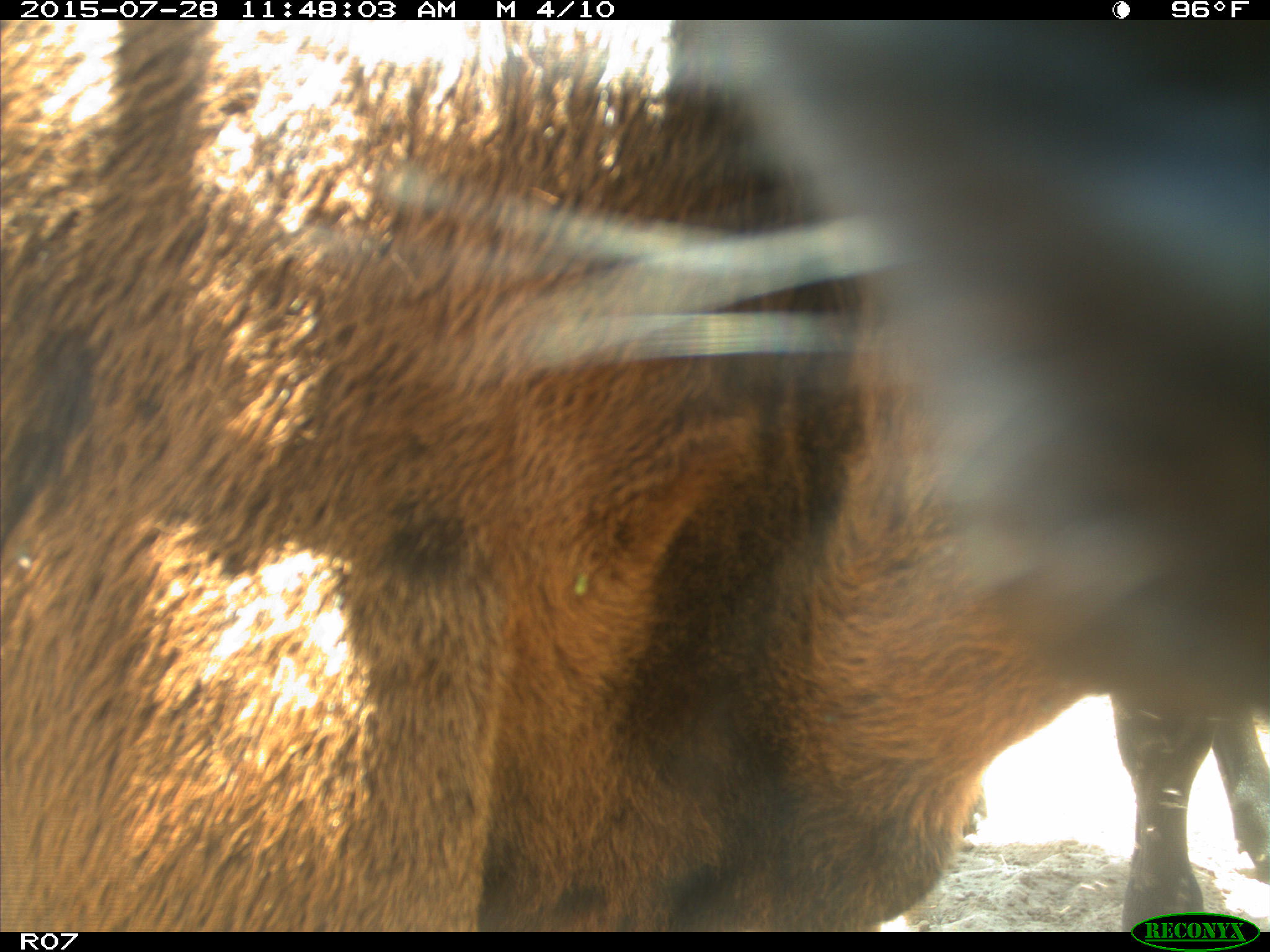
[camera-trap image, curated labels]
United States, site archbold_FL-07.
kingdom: Animalia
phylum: Chordata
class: Mammalia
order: Artiodactyla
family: Bovidae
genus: Bos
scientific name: Bos taurus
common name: domestic cow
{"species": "Bos taurus (domestic cow)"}